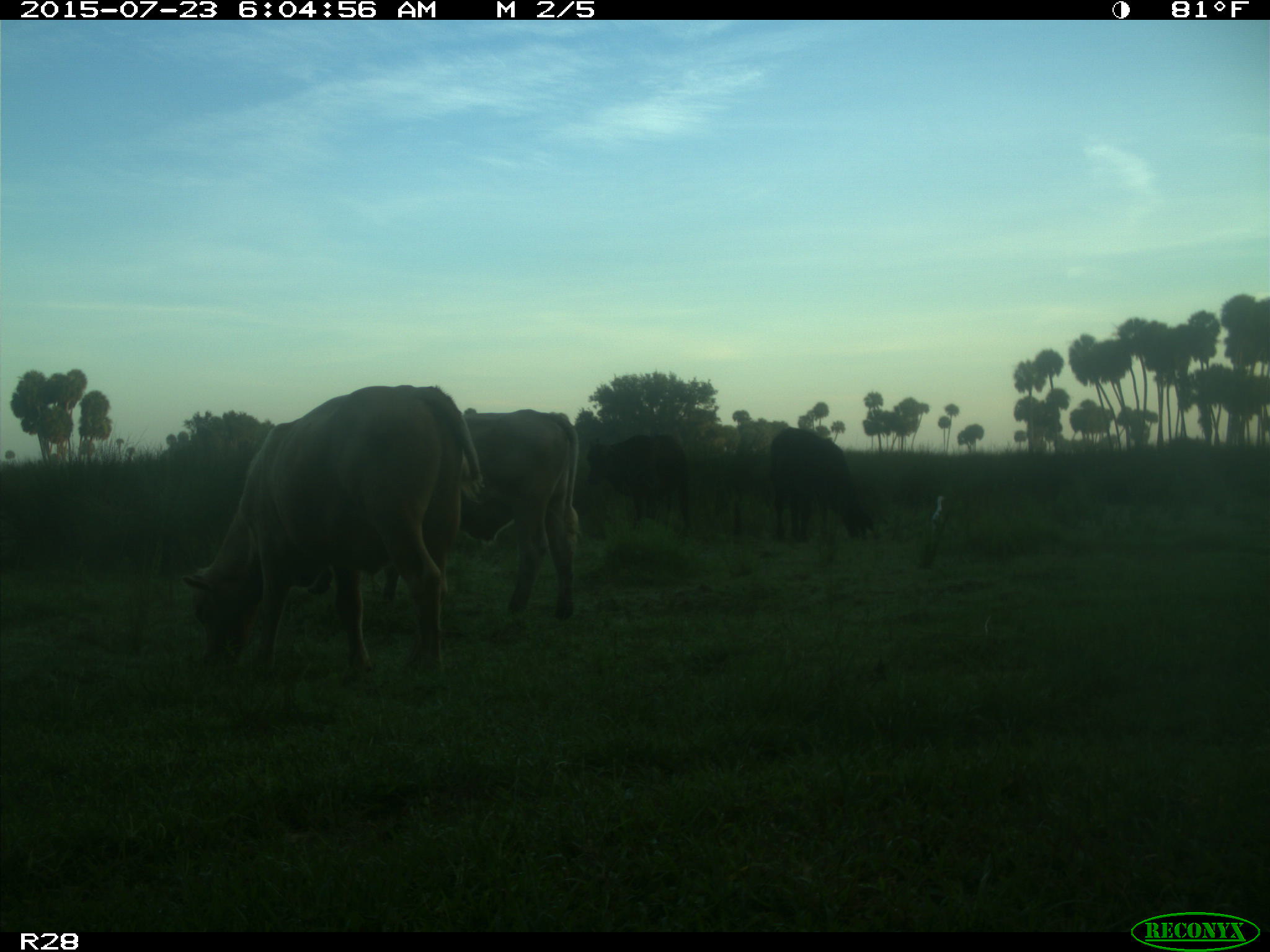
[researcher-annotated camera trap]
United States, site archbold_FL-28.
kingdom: Animalia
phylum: Chordata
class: Mammalia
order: Artiodactyla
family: Bovidae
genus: Bos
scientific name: Bos taurus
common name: domestic cow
Bos taurus (domestic cow).